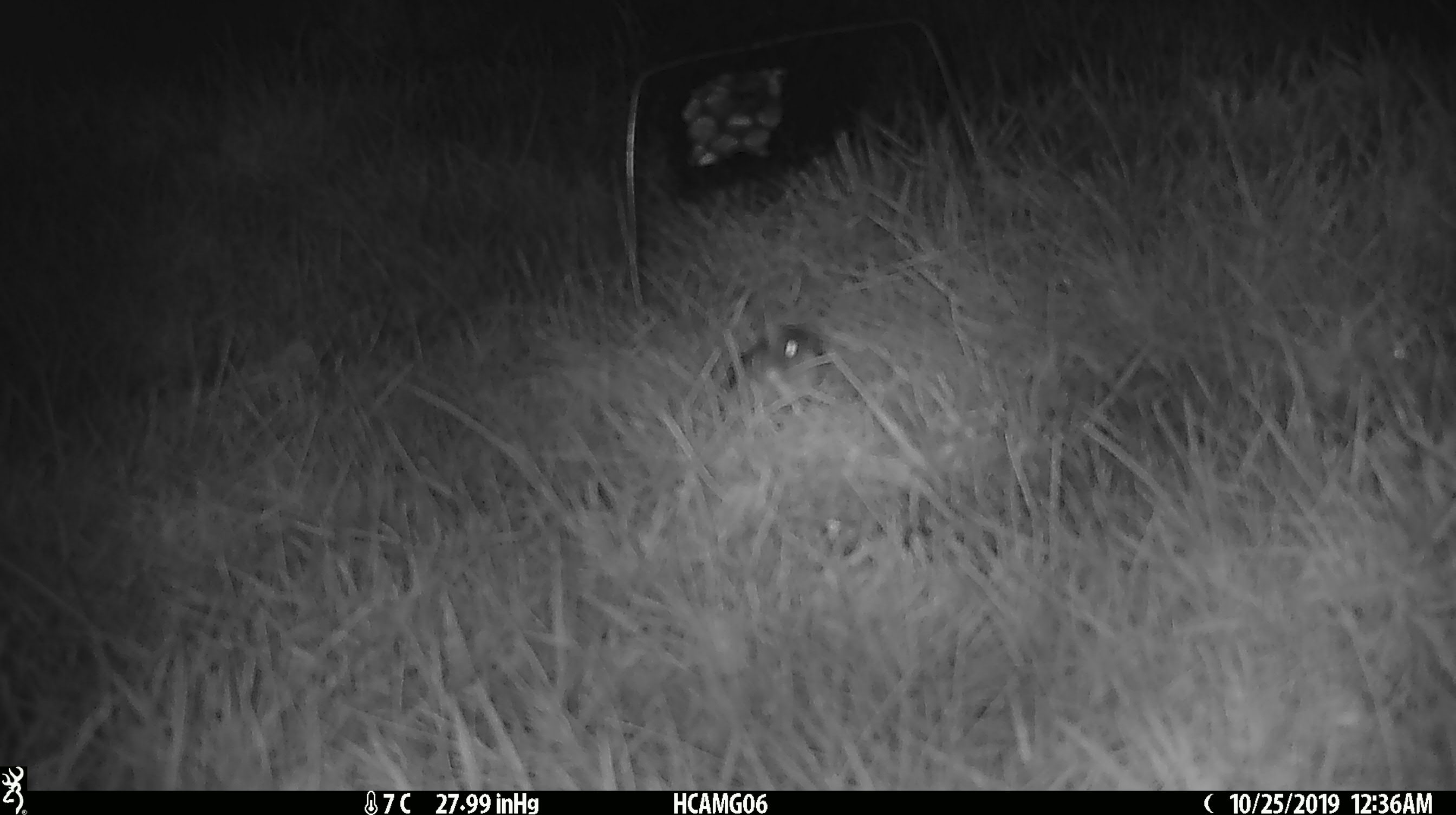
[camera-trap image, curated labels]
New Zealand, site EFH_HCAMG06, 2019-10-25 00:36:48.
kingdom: Animalia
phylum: Chordata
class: Mammalia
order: Rodentia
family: Muridae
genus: Mus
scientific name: Mus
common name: mouse